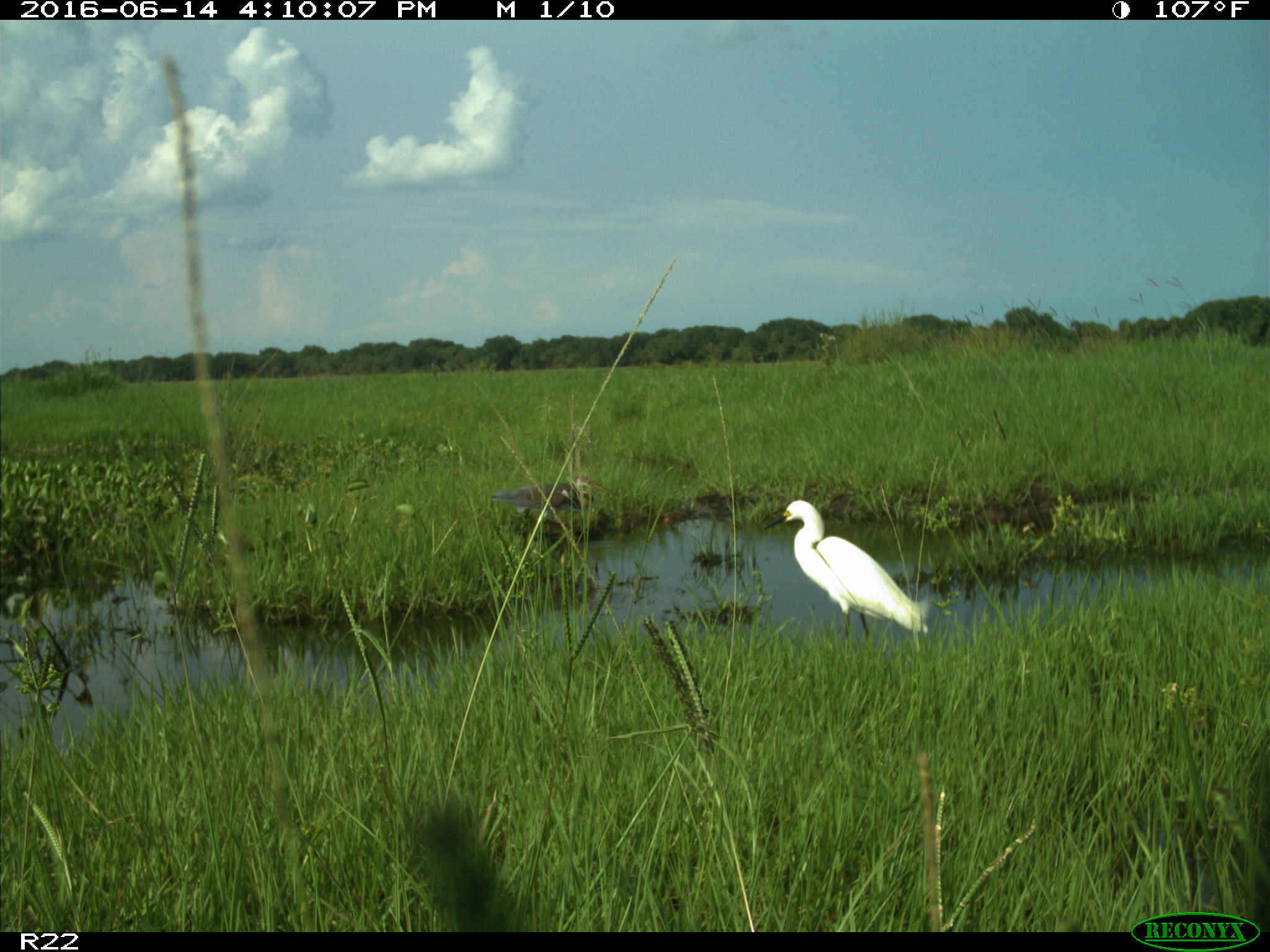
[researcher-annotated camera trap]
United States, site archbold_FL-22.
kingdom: Animalia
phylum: Chordata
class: Aves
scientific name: Aves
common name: birds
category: unidentified bird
Unidentified bird (birds) (Aves).